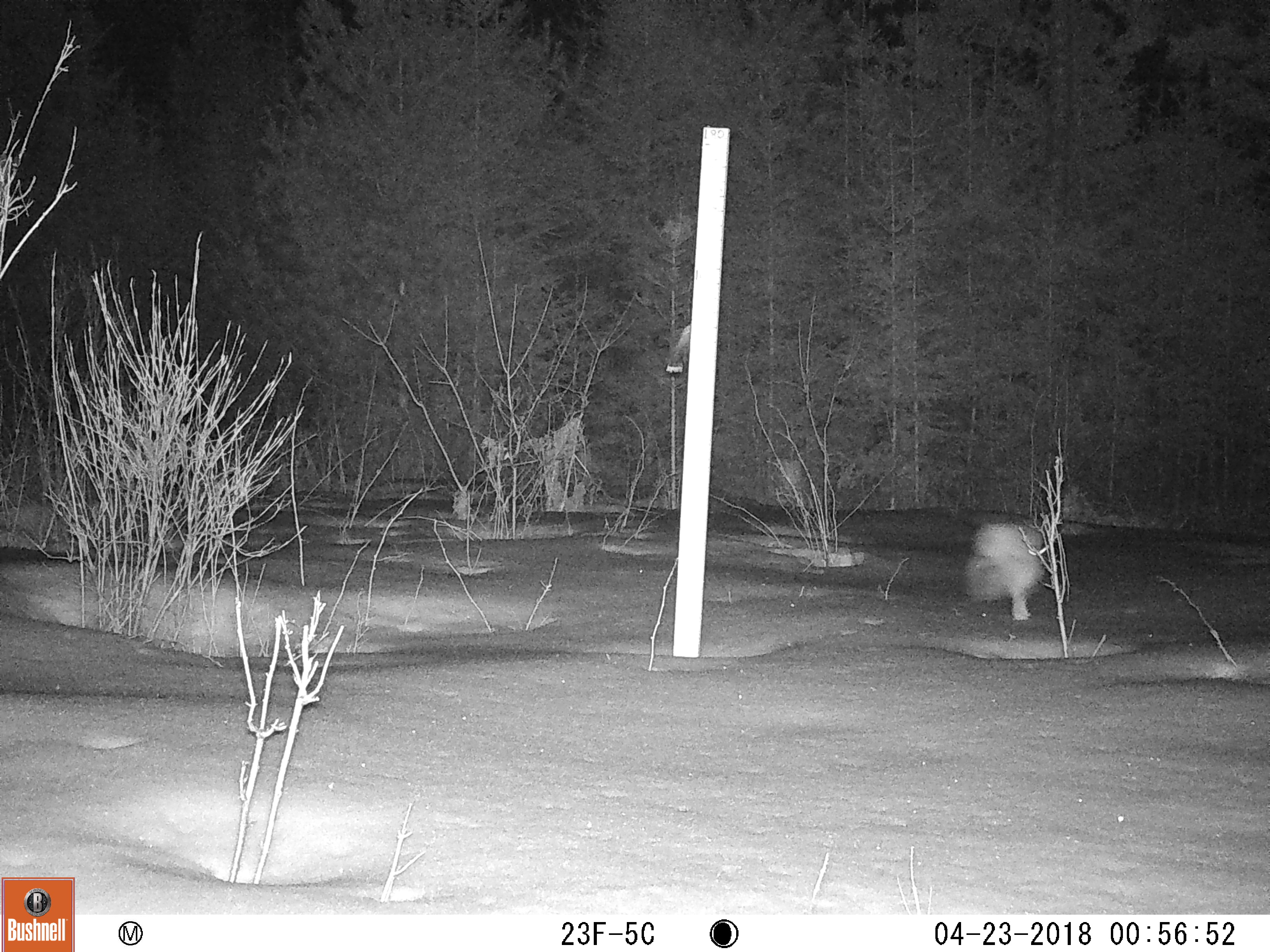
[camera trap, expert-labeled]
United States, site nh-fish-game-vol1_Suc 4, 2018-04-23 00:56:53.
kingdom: Animalia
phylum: Chordata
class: Mammalia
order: Lagomorpha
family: Leporidae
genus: Lepus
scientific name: Lepus americanus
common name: snowshoe hare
Snowshoe hare (Lepus americanus).